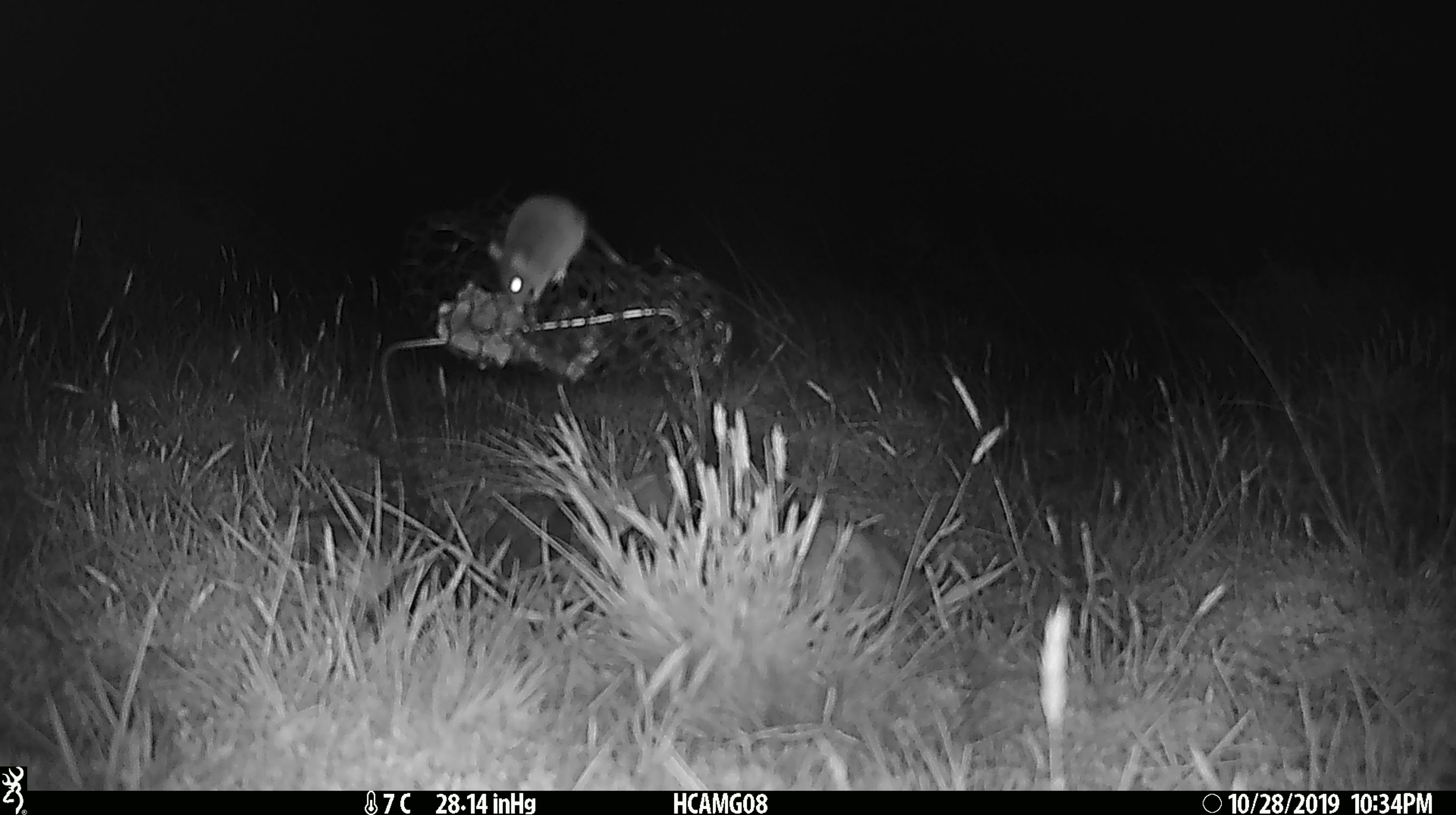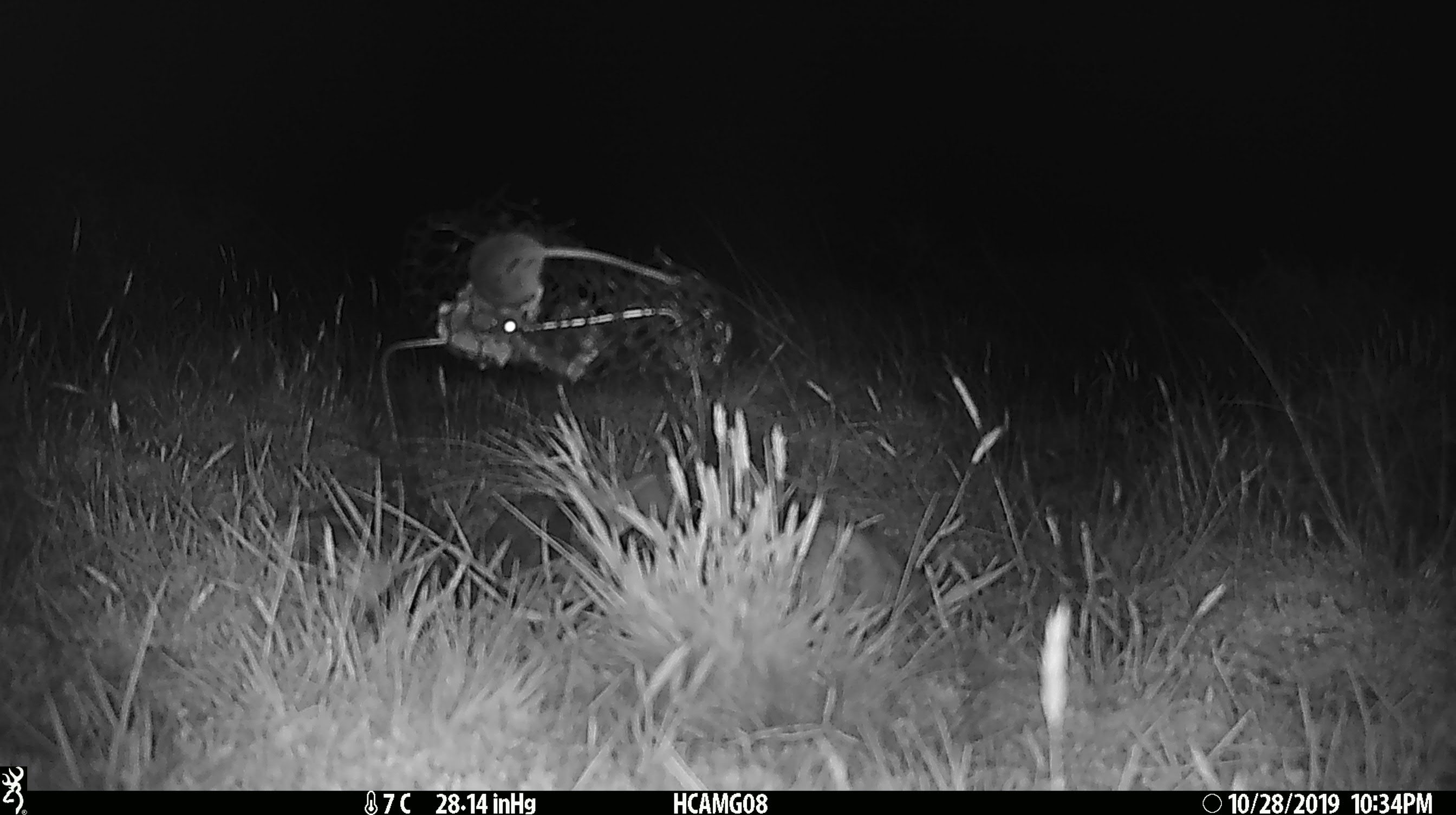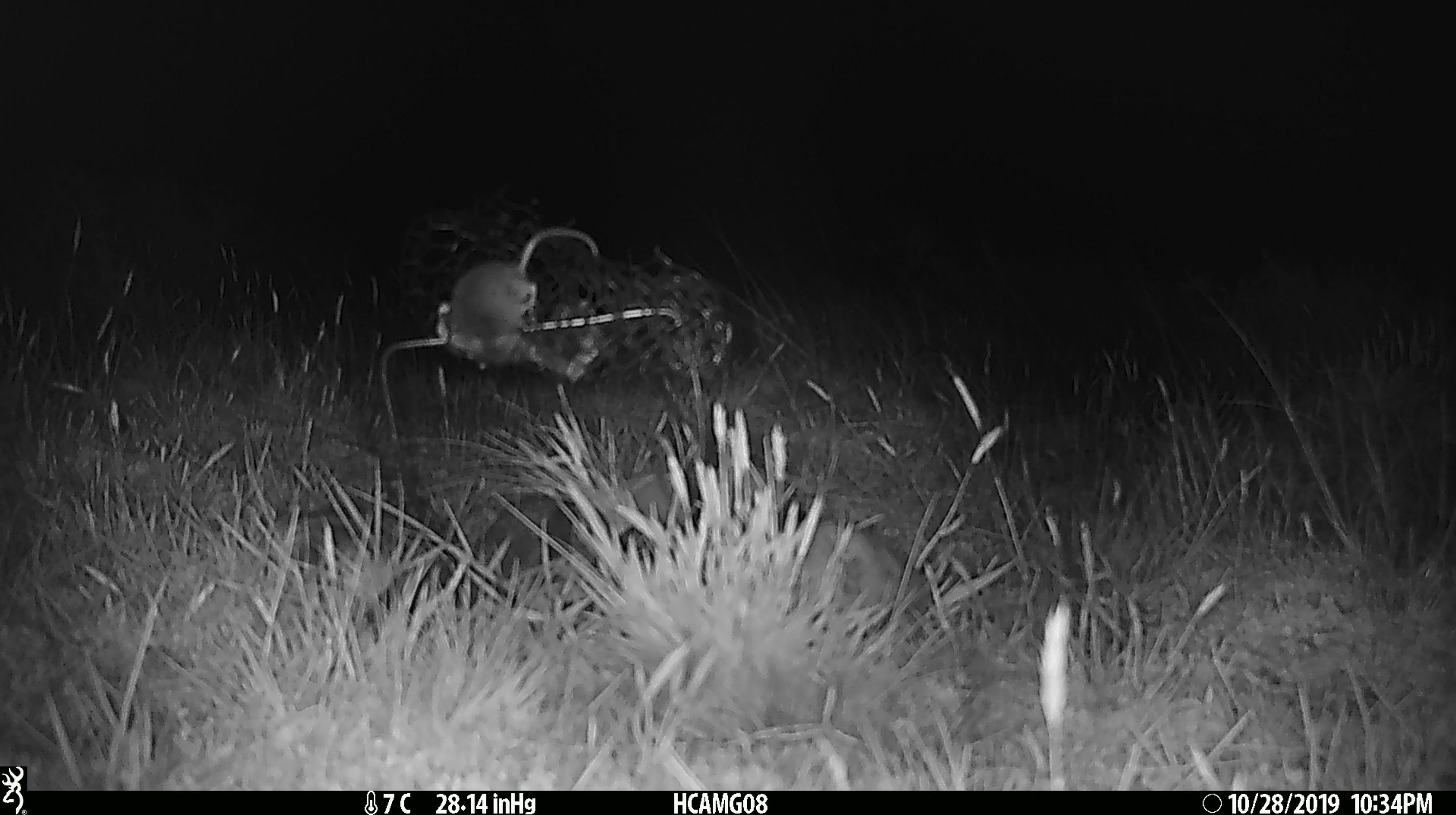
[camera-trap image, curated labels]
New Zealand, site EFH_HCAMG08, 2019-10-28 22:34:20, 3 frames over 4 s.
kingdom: Animalia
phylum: Chordata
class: Mammalia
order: Rodentia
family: Muridae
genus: Mus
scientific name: Mus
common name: mouse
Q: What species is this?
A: Mouse (Mus).